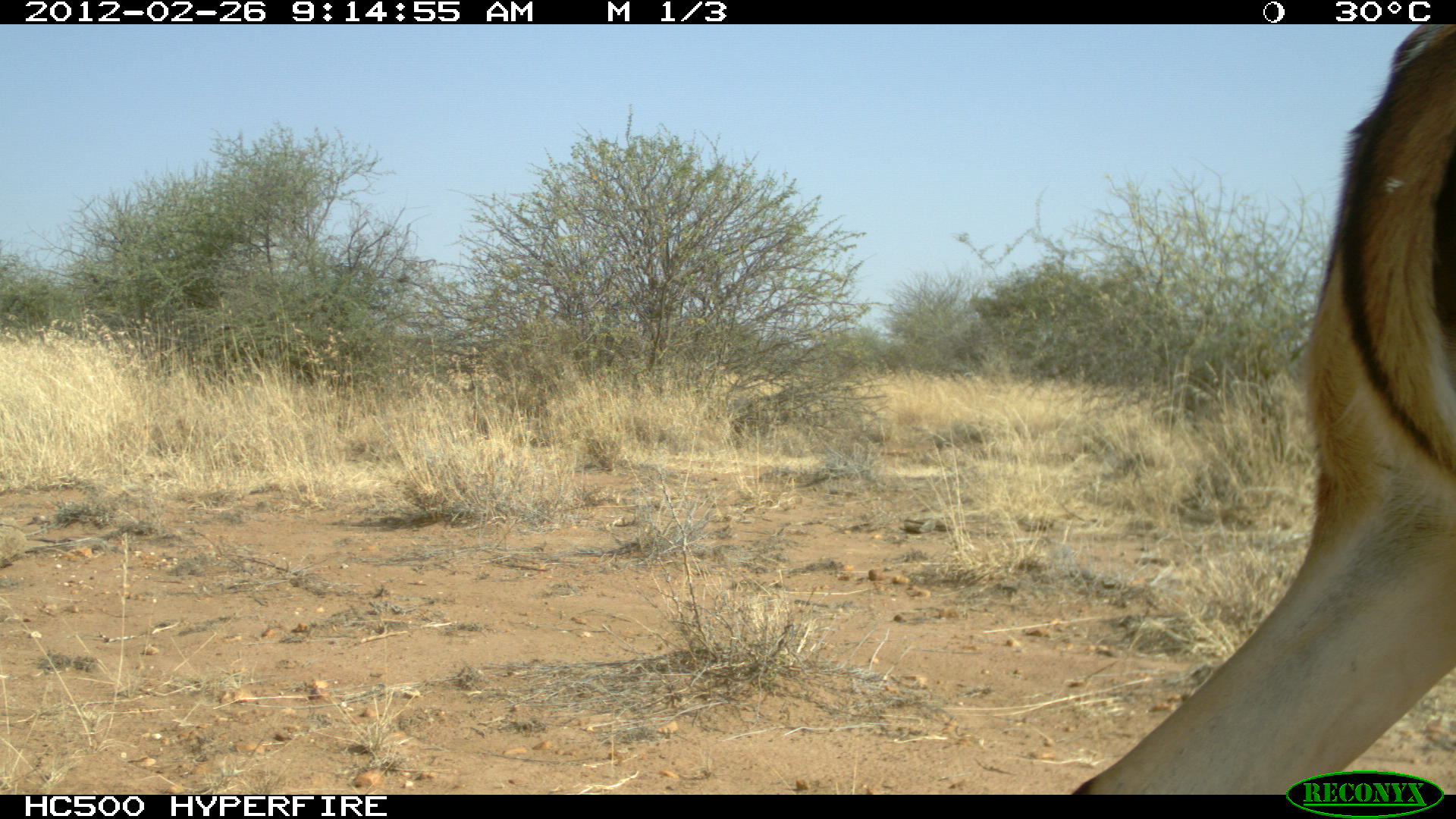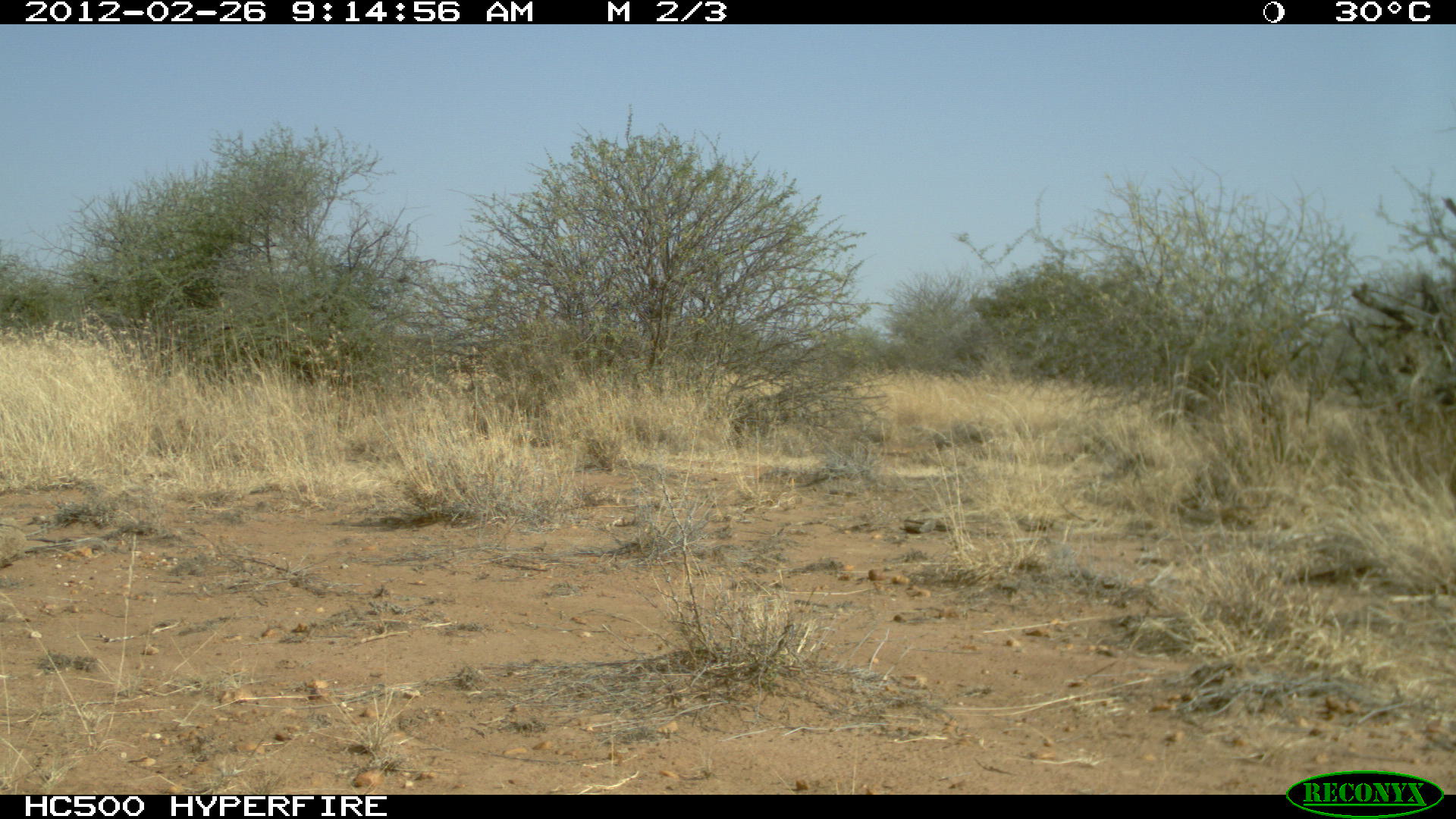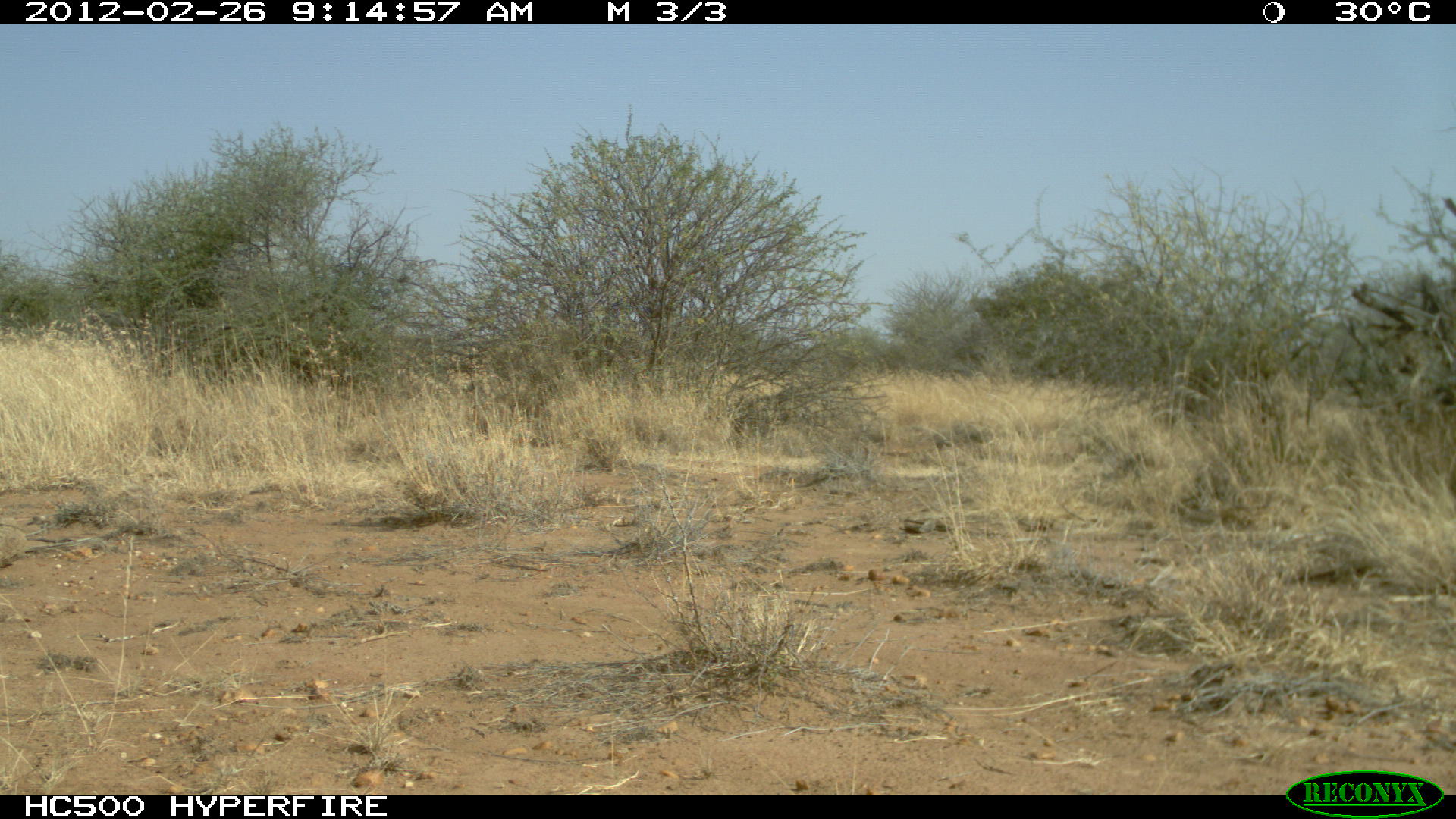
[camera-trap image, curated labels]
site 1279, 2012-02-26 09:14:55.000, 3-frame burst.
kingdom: Animalia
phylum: Chordata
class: Mammalia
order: Artiodactyla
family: Bovidae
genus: Aepyceros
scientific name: Aepyceros melampus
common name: impala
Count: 1.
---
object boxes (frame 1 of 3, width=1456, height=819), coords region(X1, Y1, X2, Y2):
aepyceros melampus: region(1067, 21, 1455, 794)